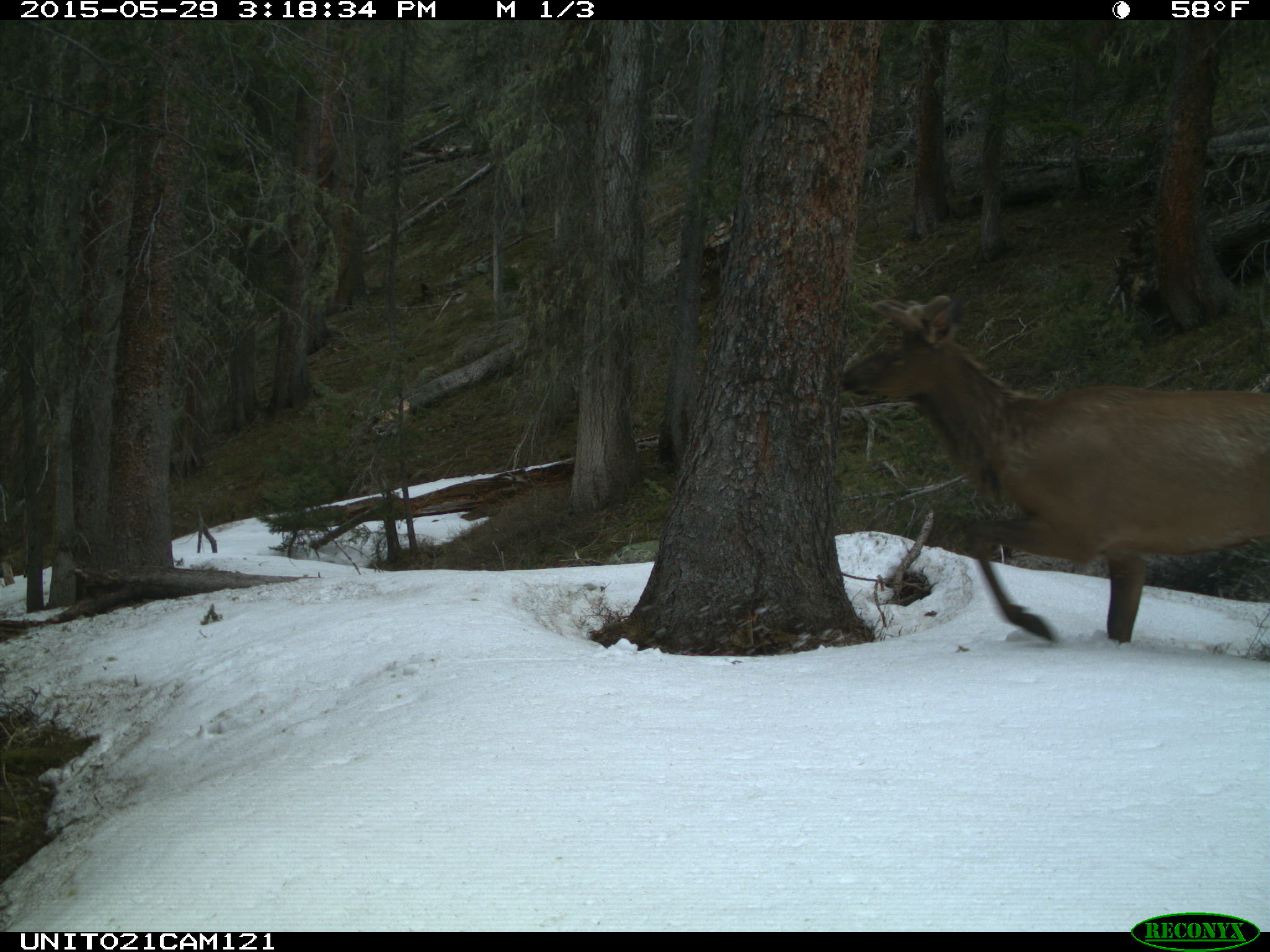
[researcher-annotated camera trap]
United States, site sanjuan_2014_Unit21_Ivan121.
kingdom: Animalia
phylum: Chordata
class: Mammalia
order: Artiodactyla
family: Cervidae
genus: Cervus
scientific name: Cervus elaphus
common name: red deer